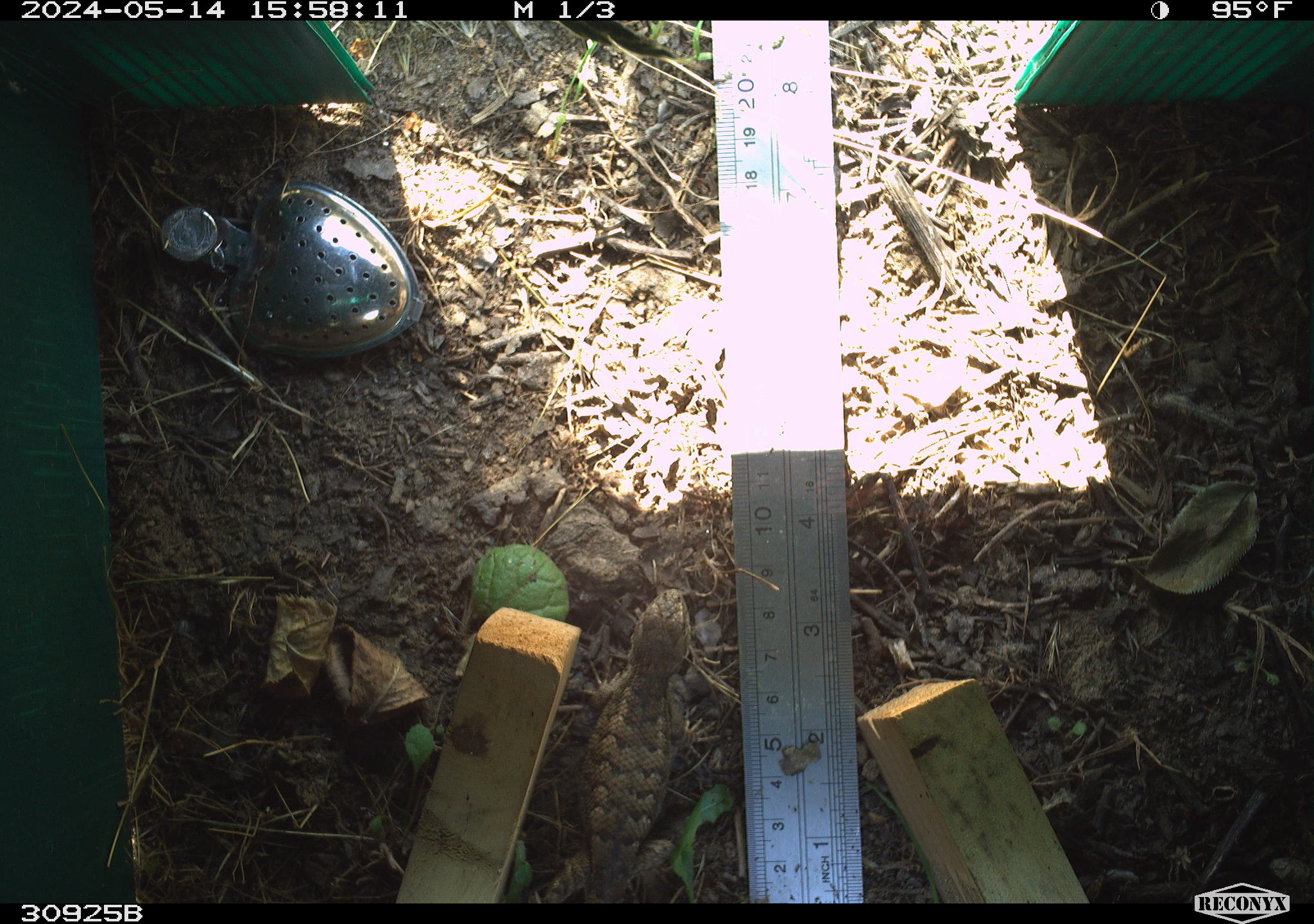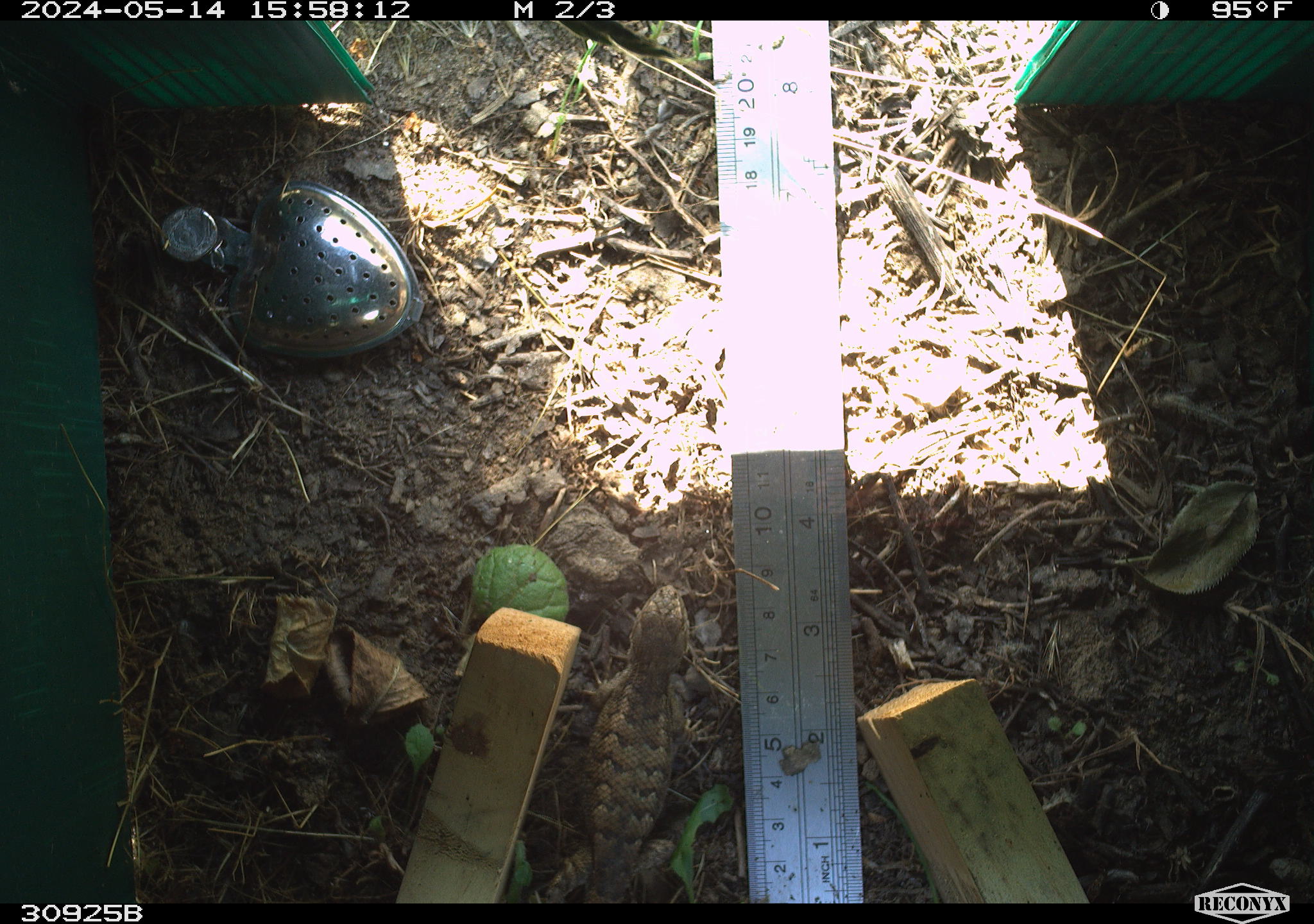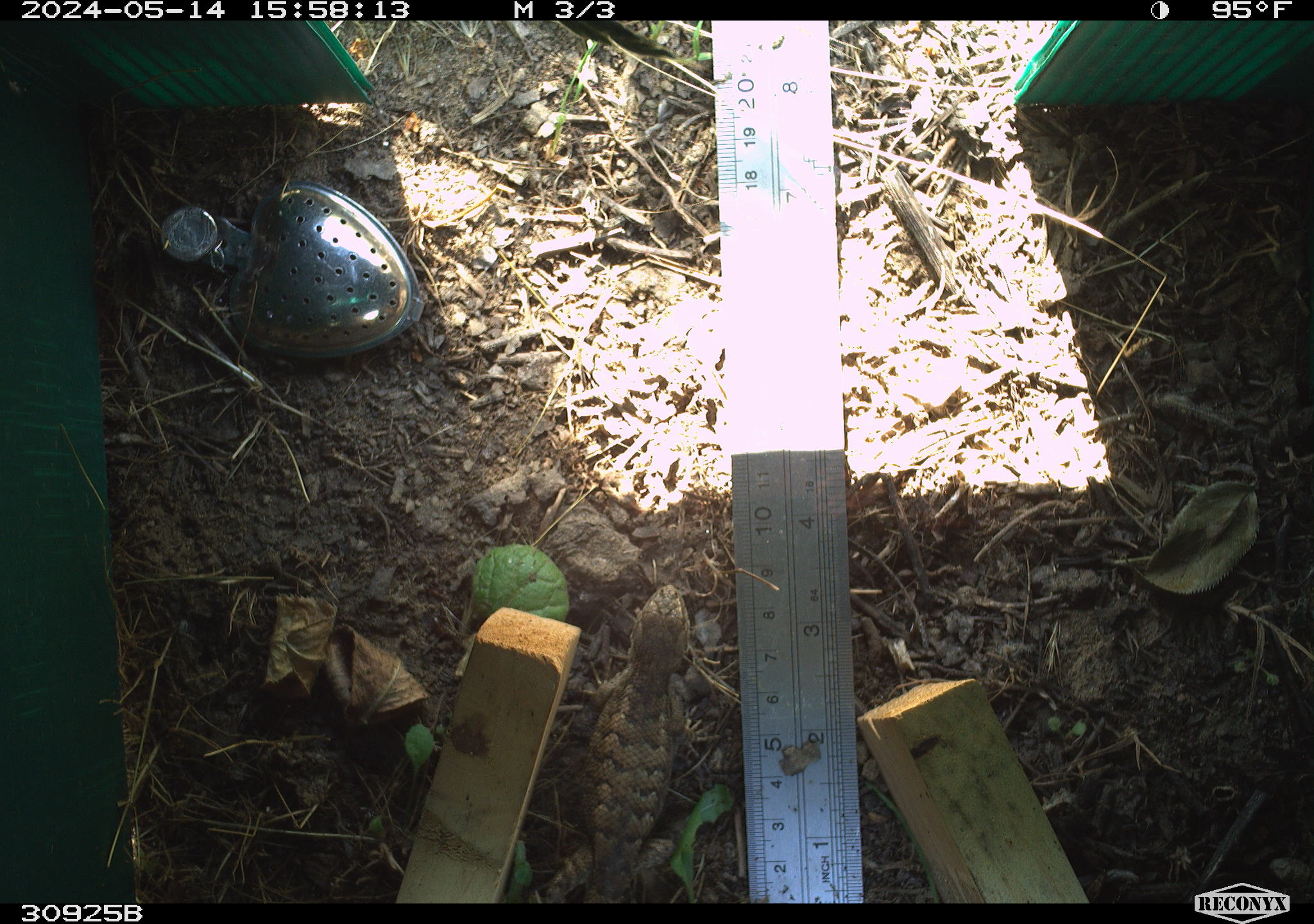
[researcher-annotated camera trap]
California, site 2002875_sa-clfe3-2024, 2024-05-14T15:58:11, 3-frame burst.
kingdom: Animalia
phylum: Chordata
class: Reptilia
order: Squamata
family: Phrynosomatidae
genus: Sceloporus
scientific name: Sceloporus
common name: spiny lizards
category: sceloporus species